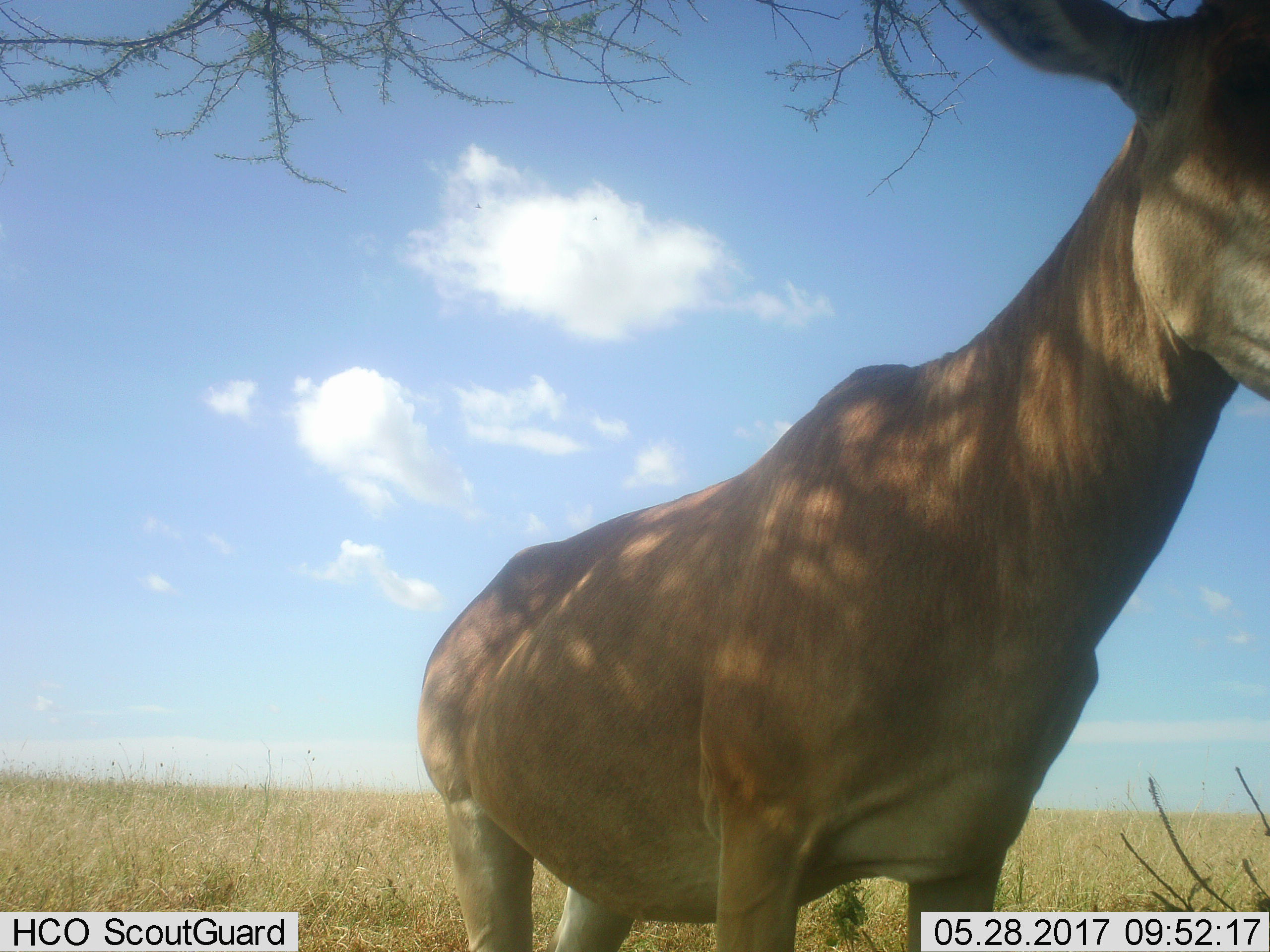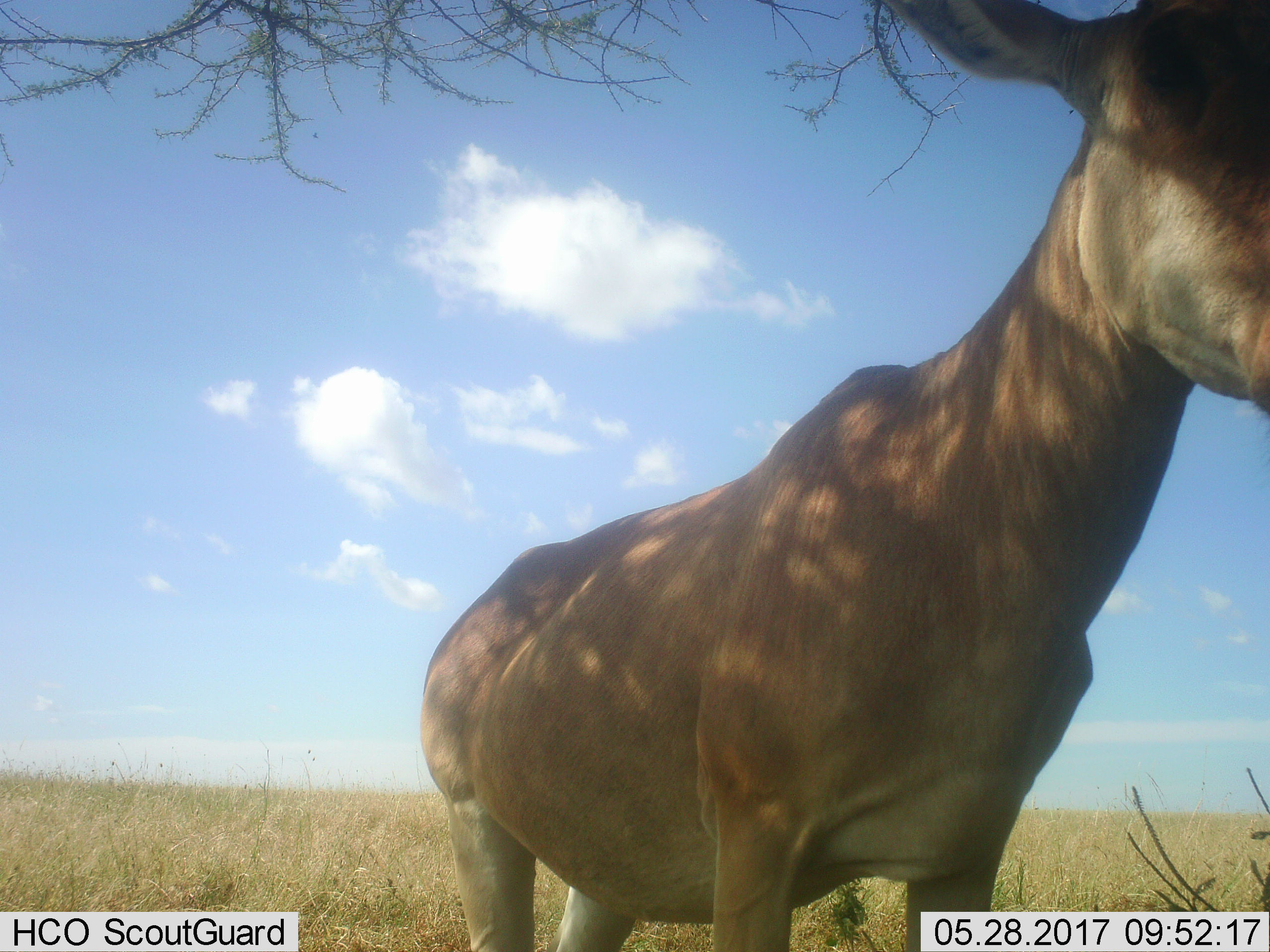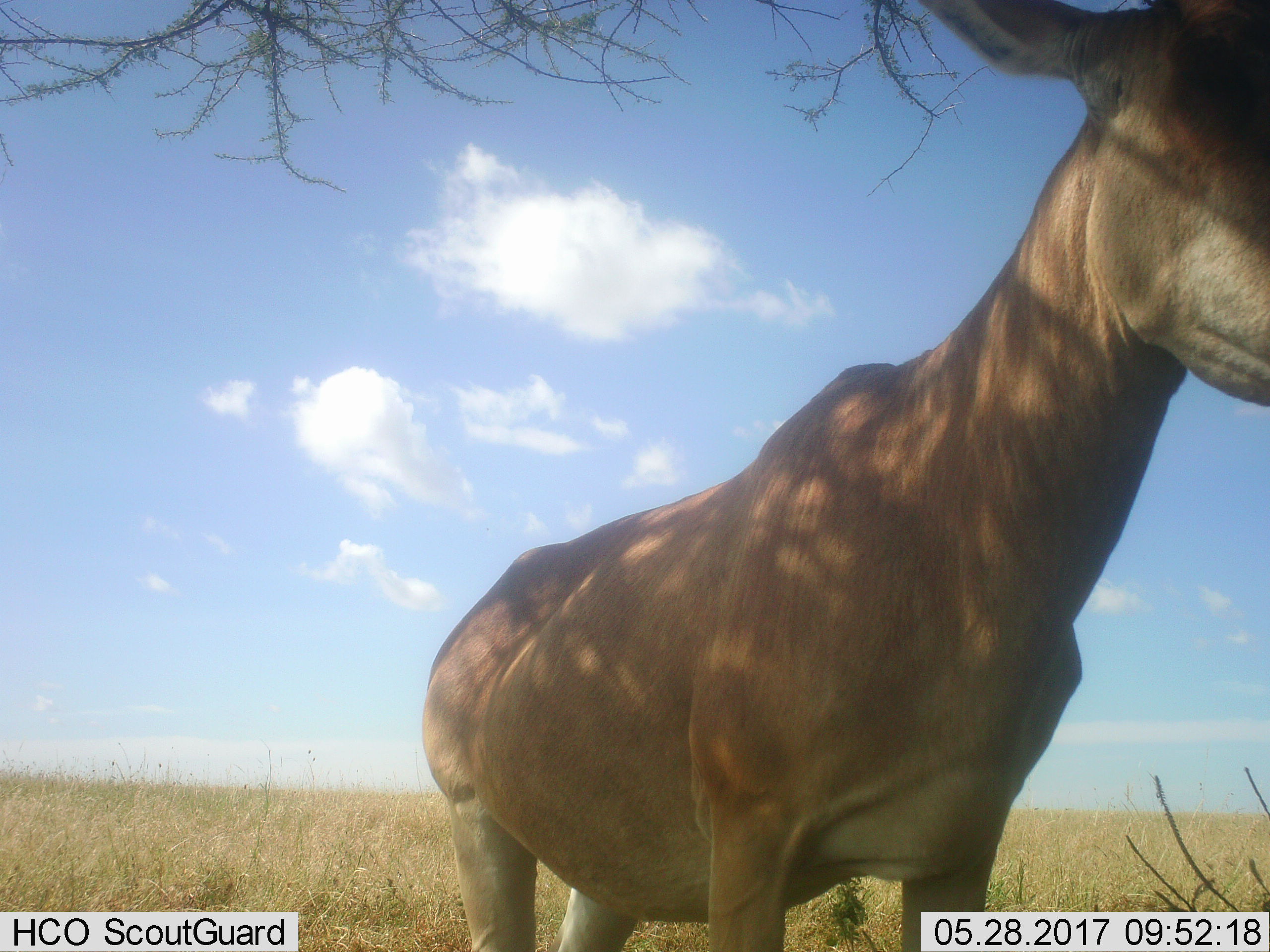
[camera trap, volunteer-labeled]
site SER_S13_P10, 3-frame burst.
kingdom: Animalia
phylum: Chordata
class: Mammalia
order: Artiodactyla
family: Bovidae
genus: Alcelaphus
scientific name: Alcelaphus buselaphus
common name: hartebeest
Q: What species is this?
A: Hartebeest (Alcelaphus buselaphus).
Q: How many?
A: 1.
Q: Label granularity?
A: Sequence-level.